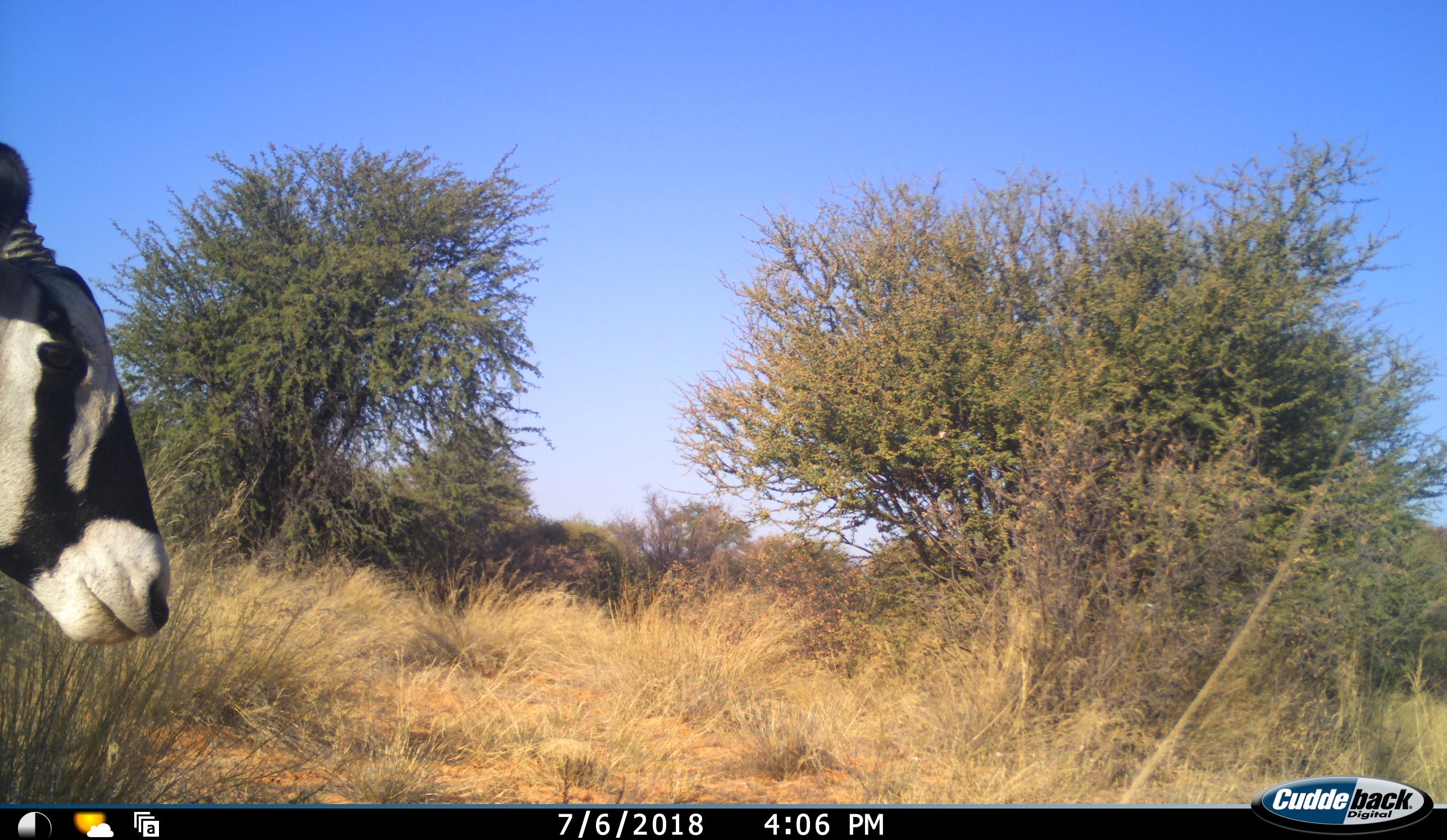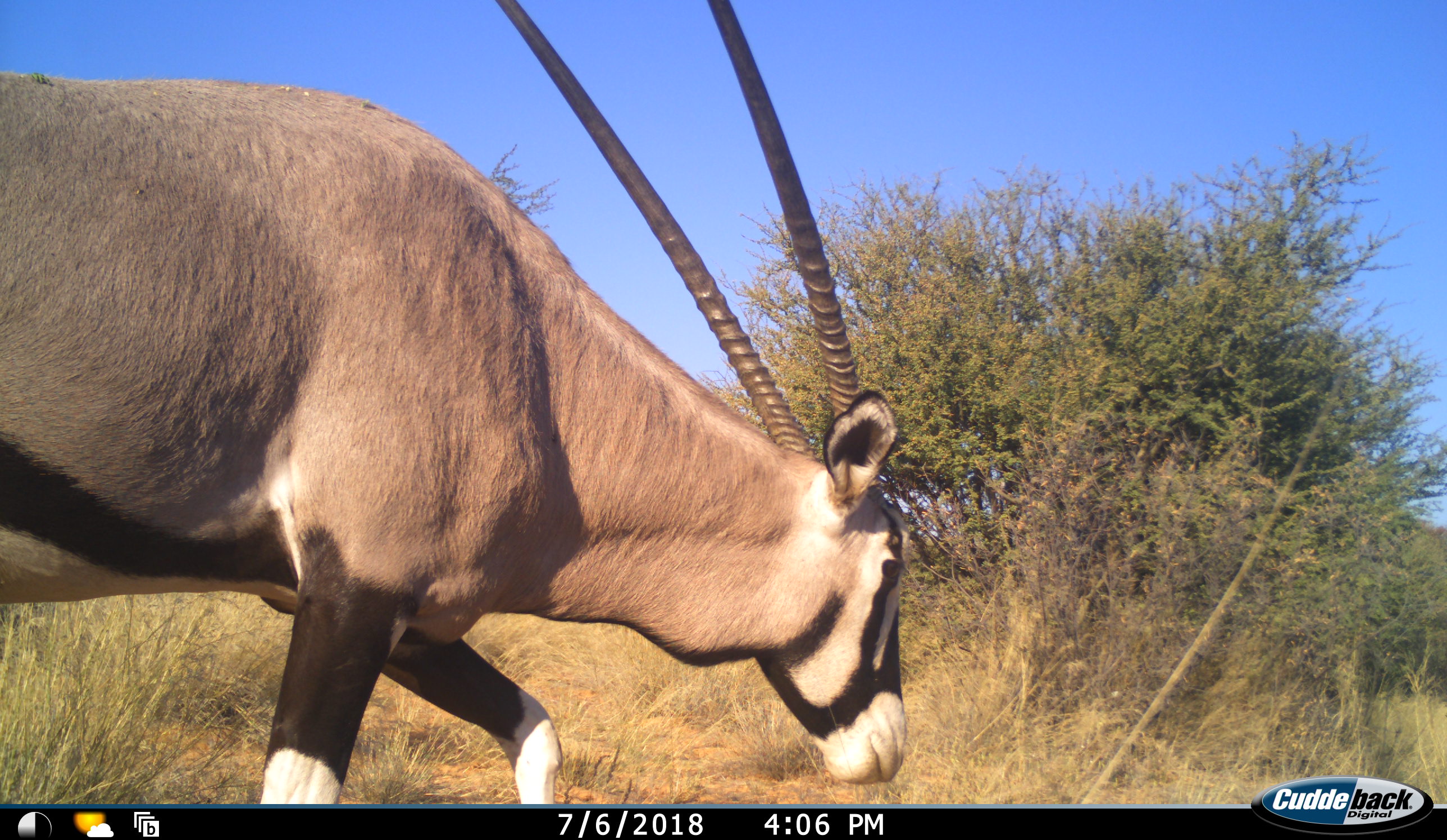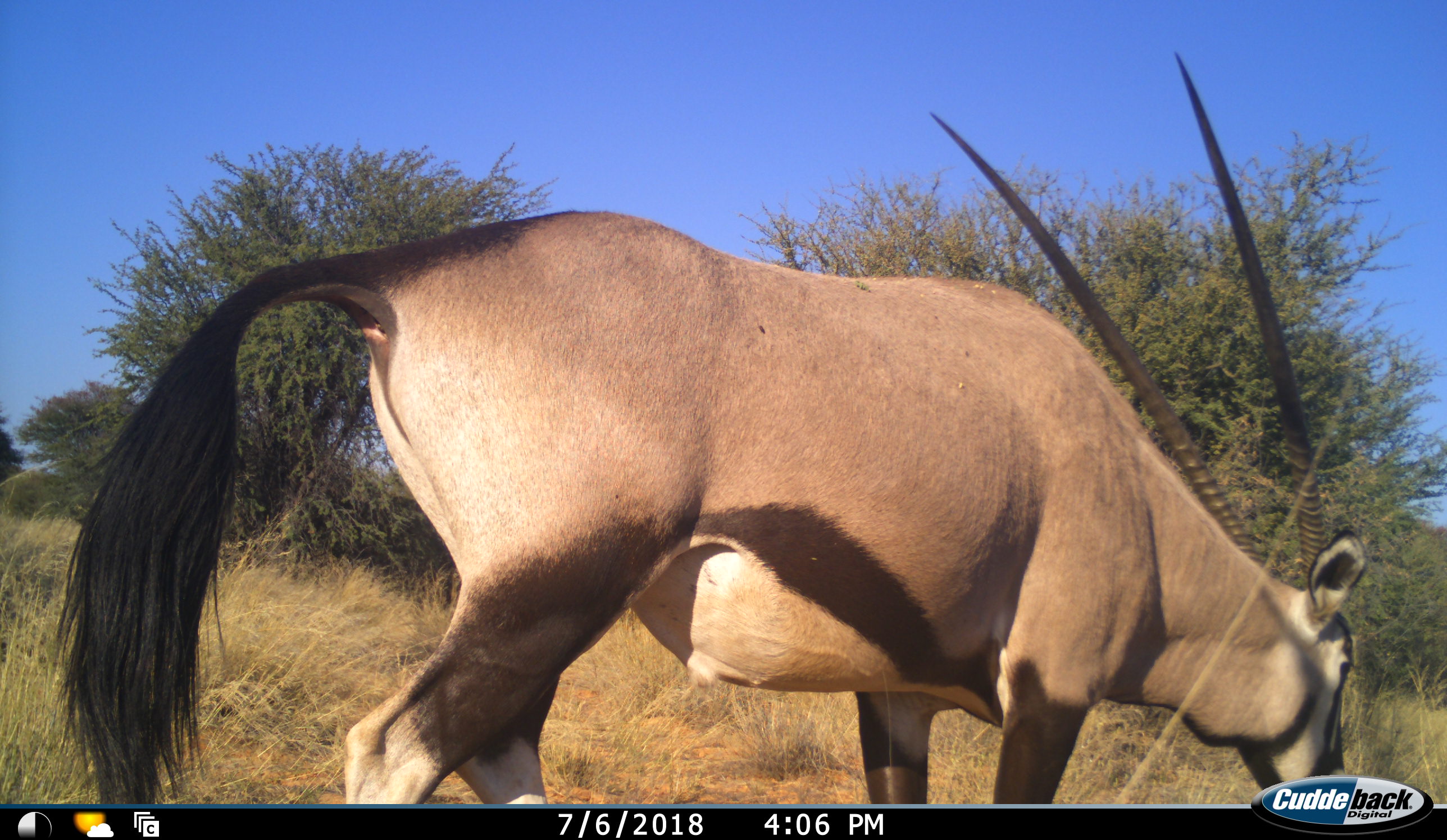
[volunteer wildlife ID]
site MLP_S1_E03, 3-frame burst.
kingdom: Animalia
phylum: Chordata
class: Mammalia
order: Artiodactyla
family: Bovidae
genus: Oryx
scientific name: Oryx gazella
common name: gemsbok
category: oryx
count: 1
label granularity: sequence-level